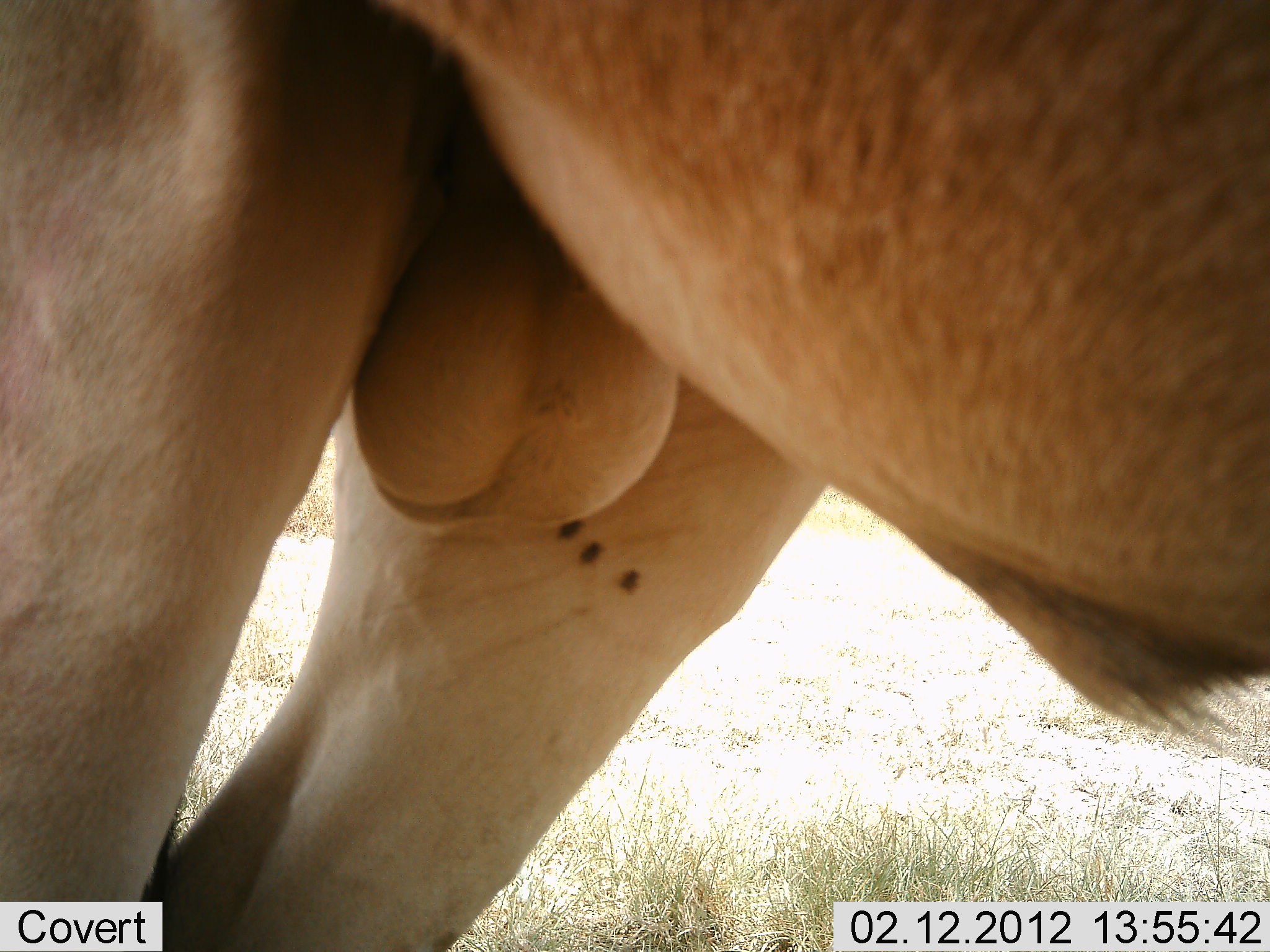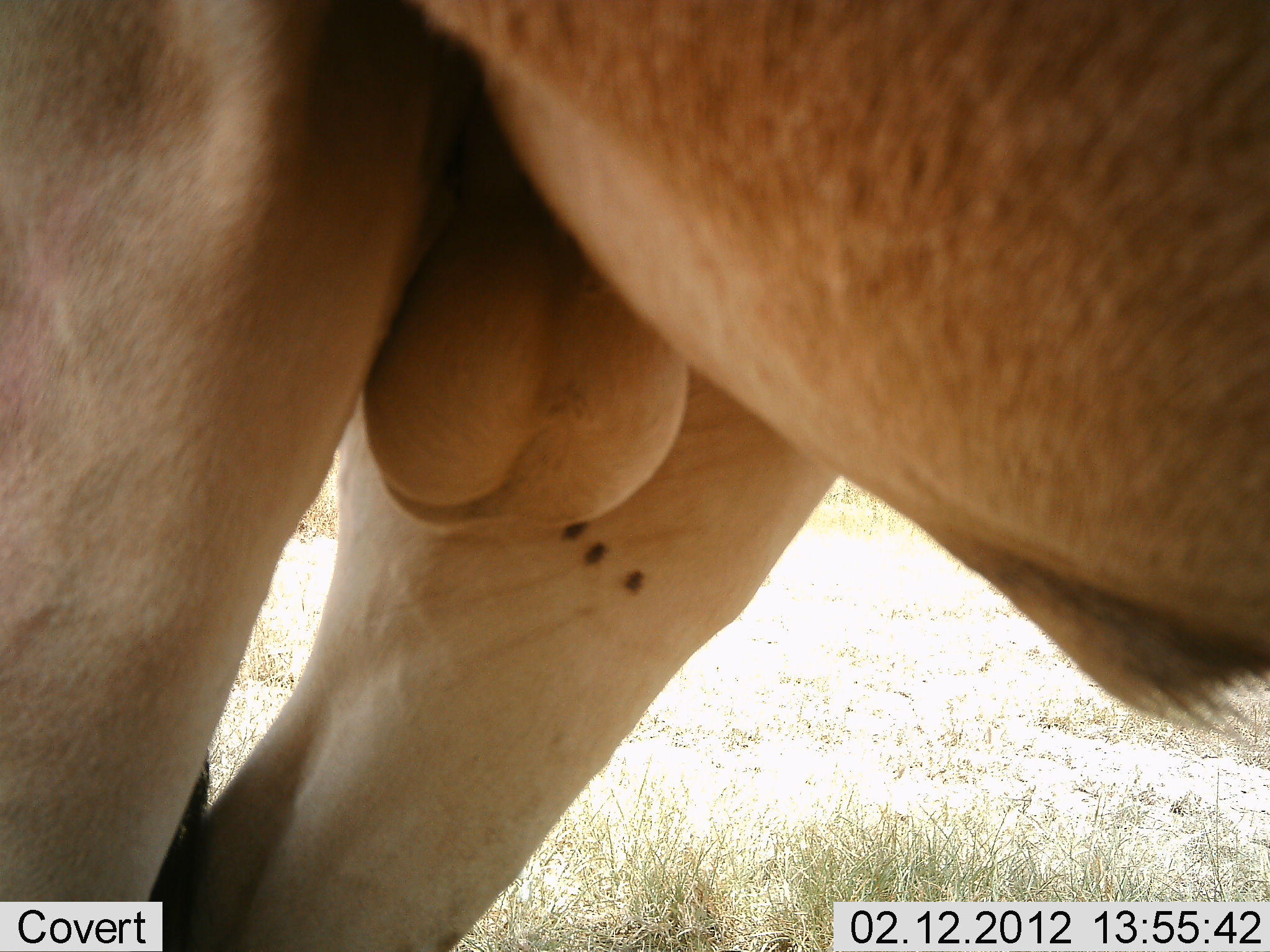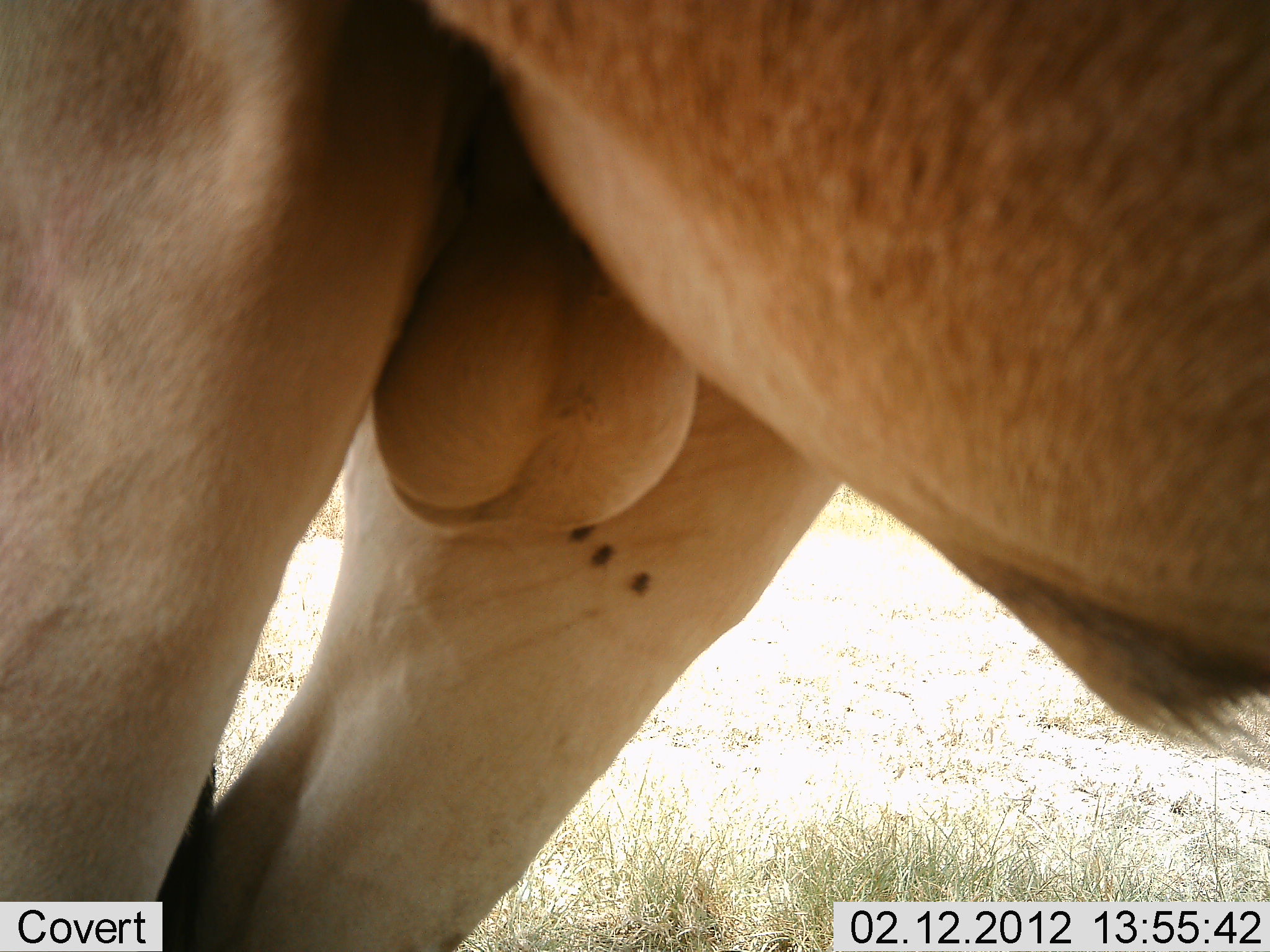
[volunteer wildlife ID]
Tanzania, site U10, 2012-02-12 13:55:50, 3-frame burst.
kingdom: Animalia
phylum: Chordata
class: Mammalia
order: Artiodactyla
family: Bovidae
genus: Alcelaphus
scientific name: Alcelaphus buselaphus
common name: hartebeest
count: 1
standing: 93%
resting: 0%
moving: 7%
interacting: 0%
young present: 0%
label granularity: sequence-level